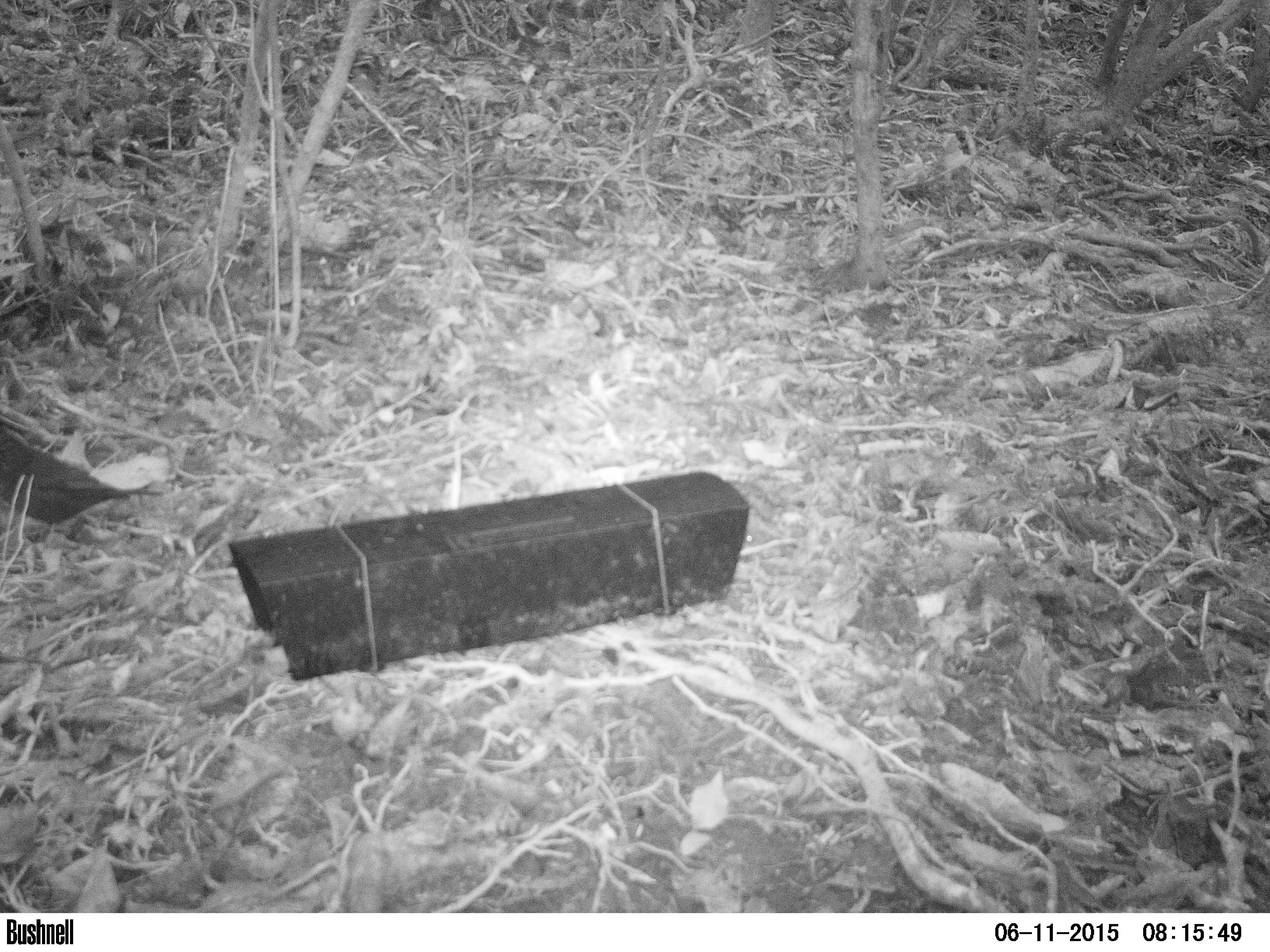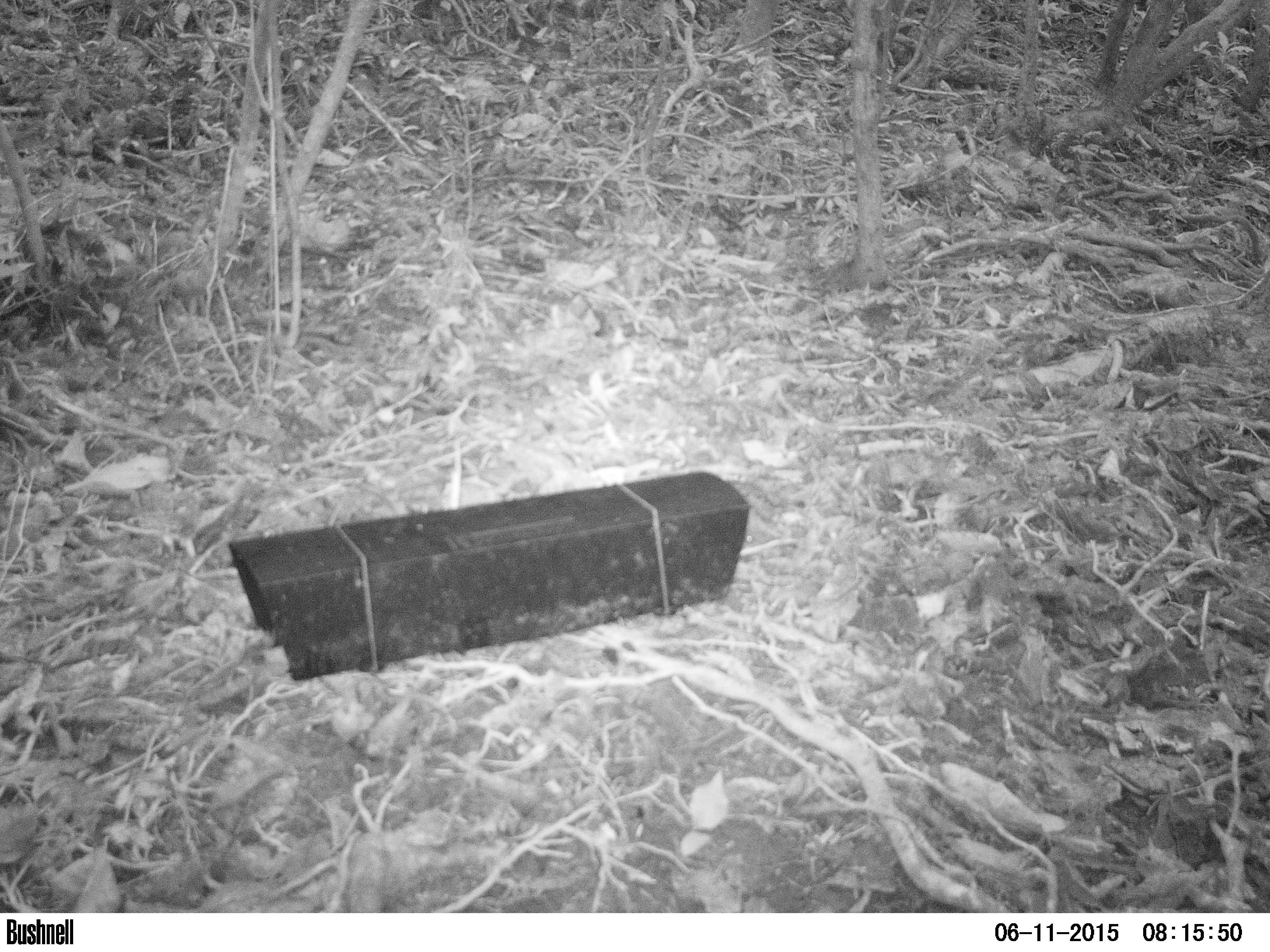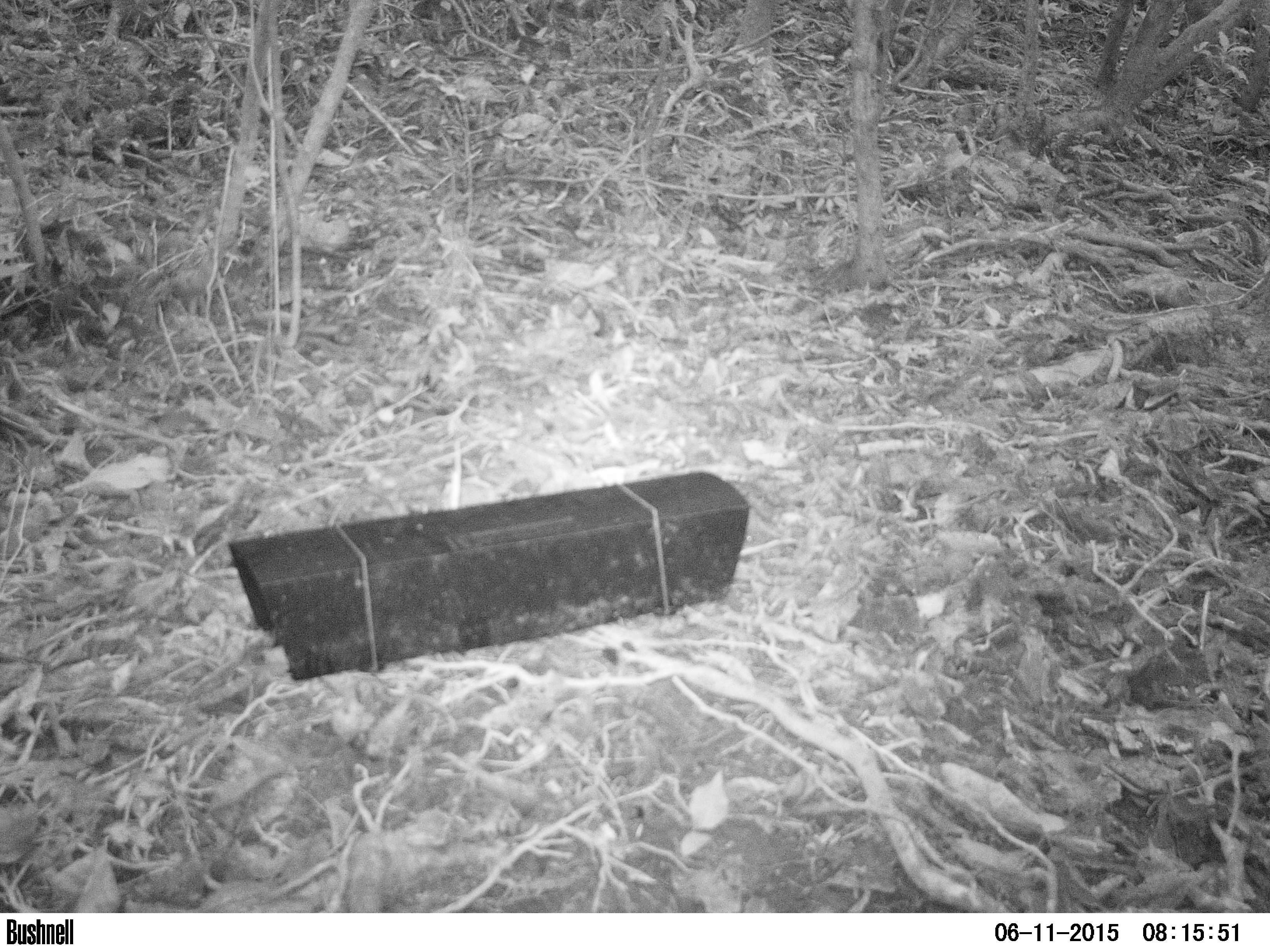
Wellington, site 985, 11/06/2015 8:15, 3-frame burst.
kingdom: Animalia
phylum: Chordata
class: Aves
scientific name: Aves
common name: bird